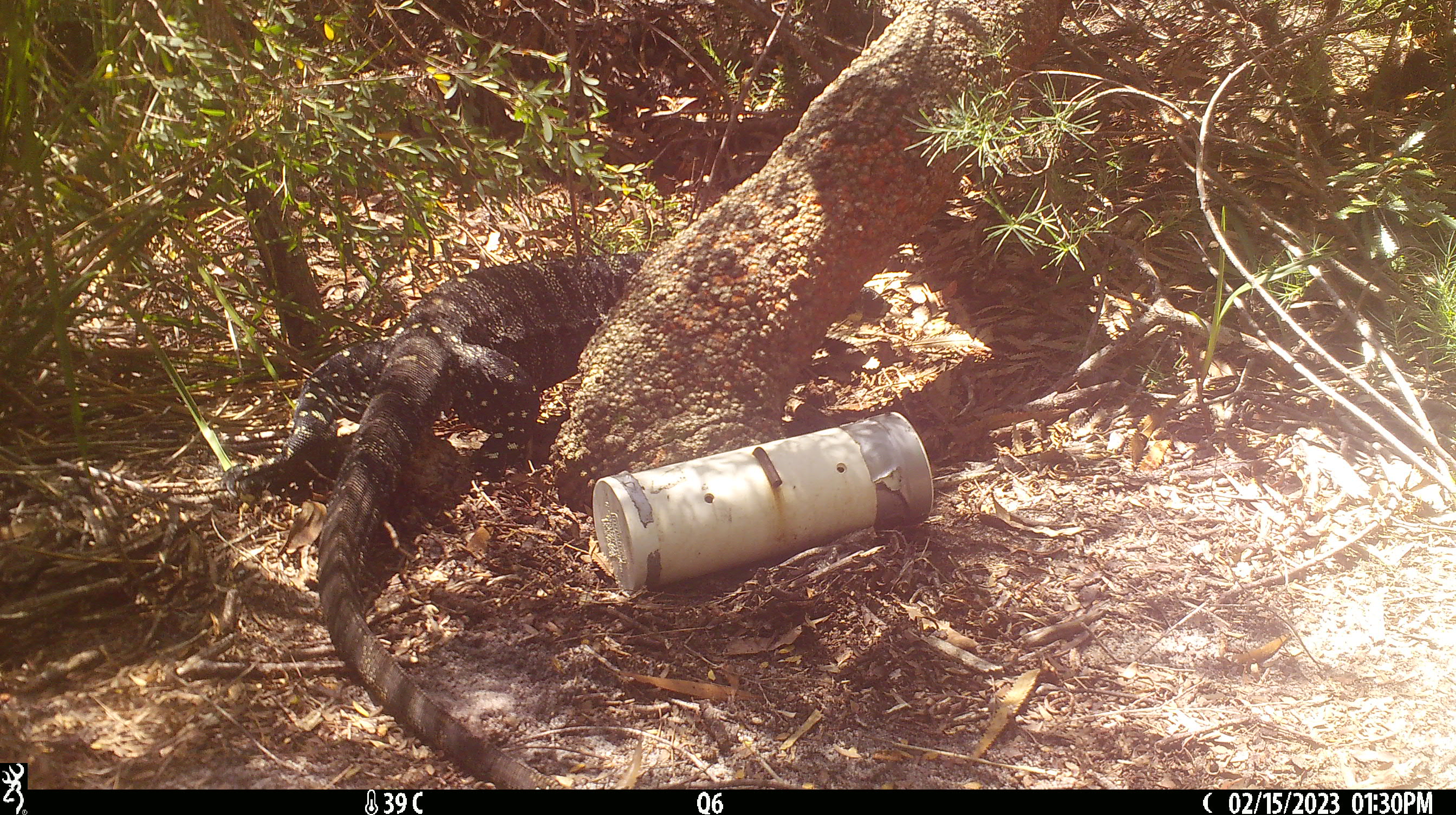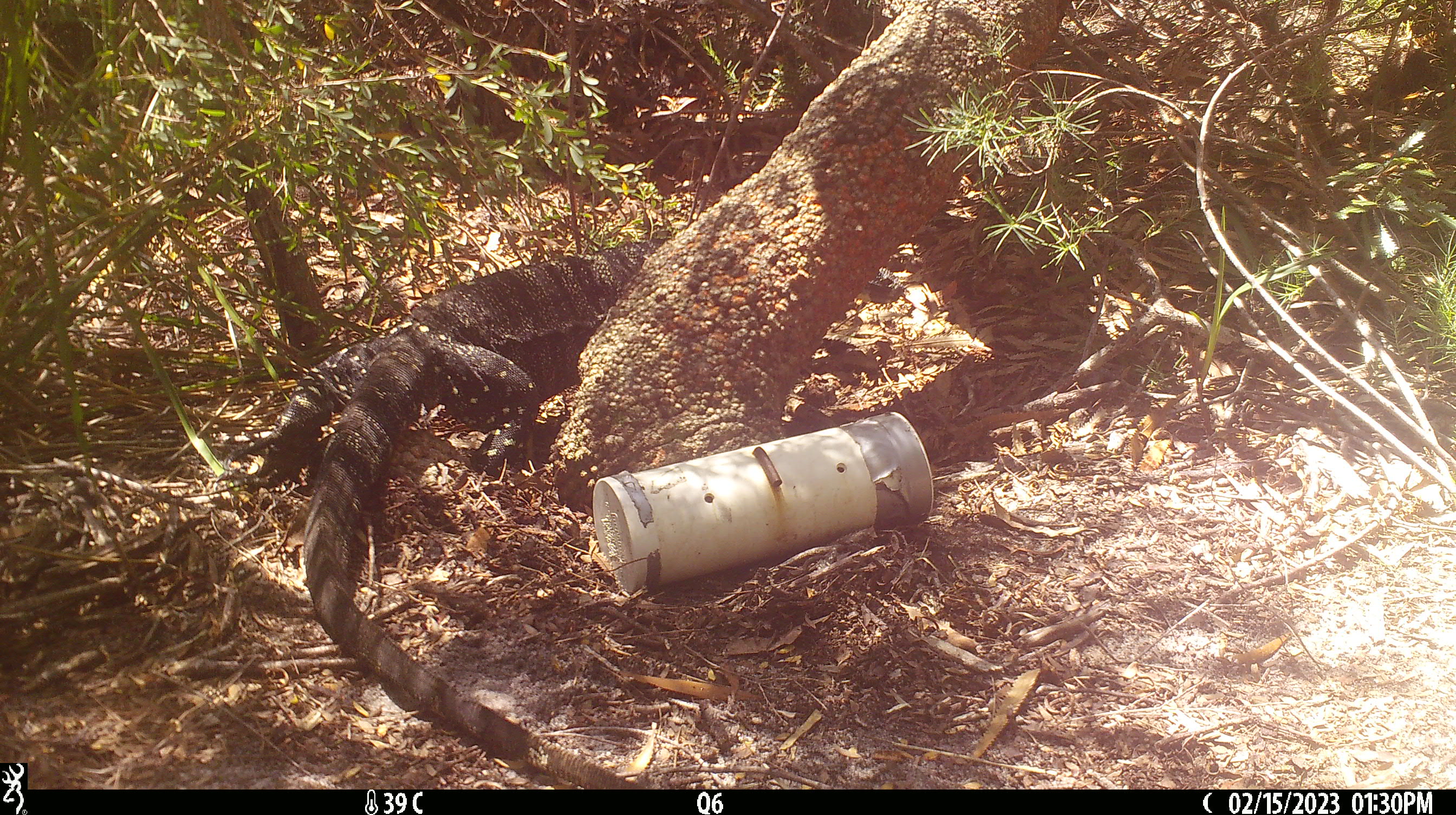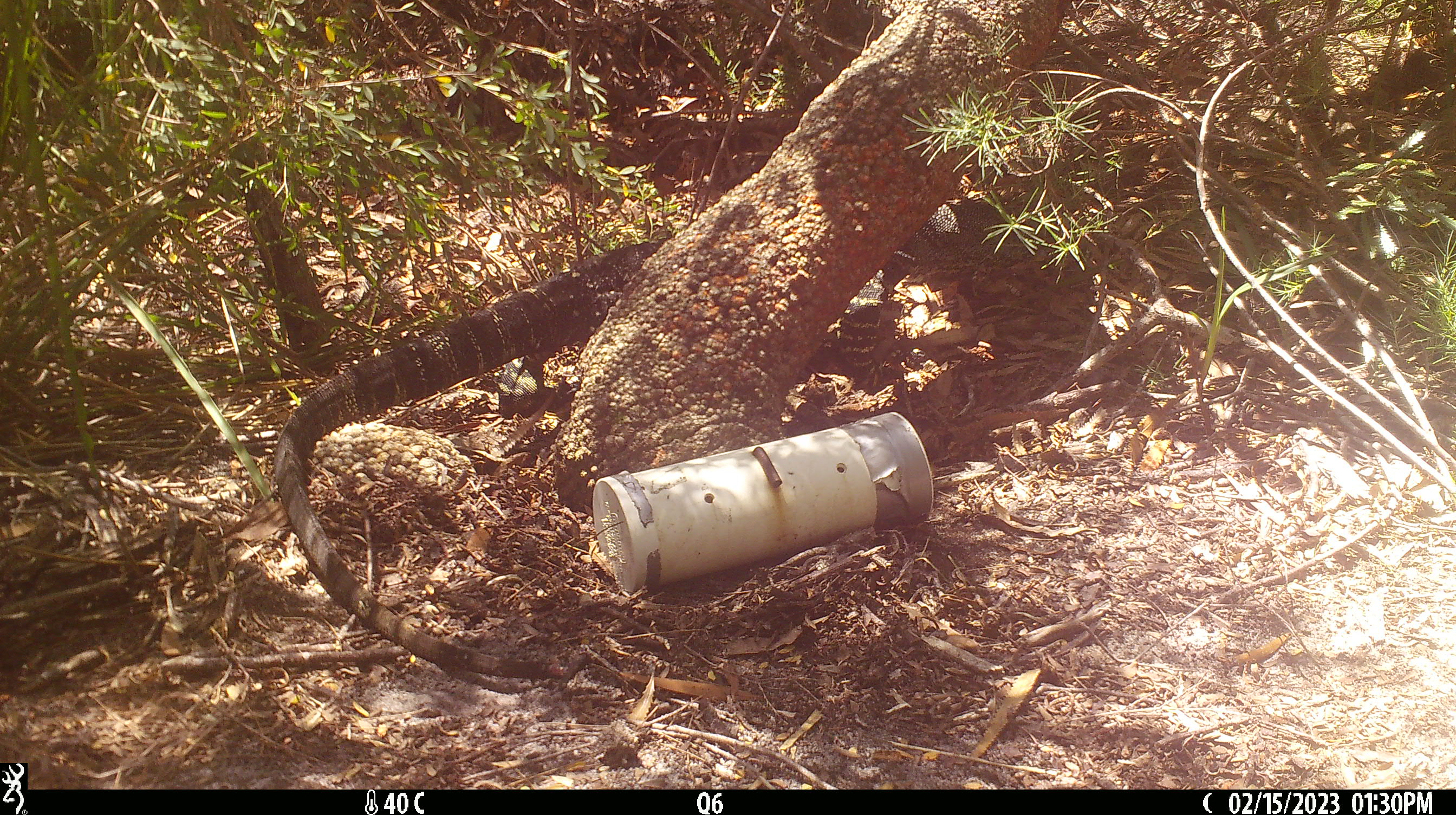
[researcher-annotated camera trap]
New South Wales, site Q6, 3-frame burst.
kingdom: Animalia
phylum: Chordata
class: Reptilia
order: Squamata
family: Varanidae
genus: Varanus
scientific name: Varanus varius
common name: lace monitor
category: goanna